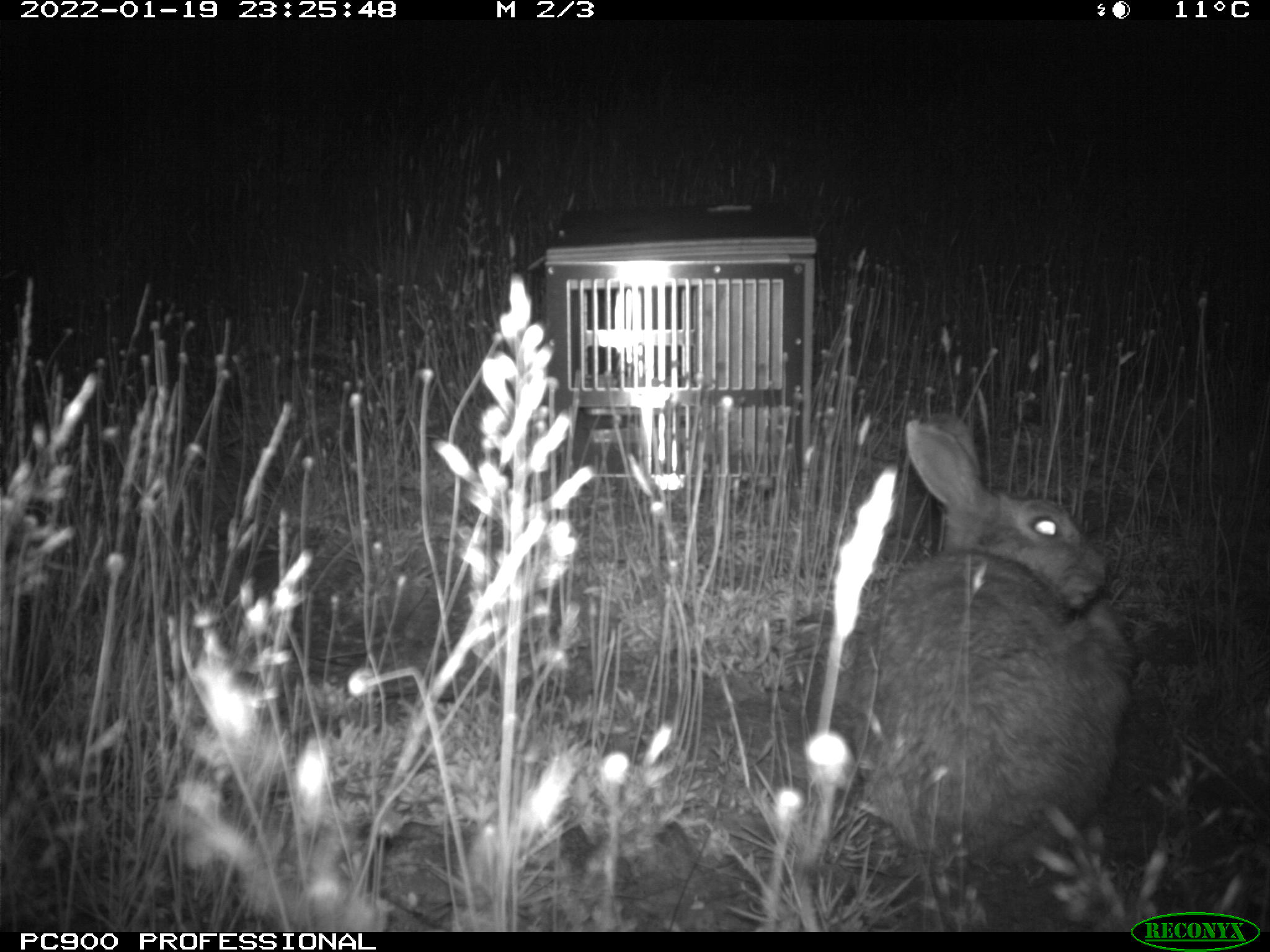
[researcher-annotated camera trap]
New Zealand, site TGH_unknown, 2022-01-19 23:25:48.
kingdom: Animalia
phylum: Chordata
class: Mammalia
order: Lagomorpha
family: Leporidae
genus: Oryctolagus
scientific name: Oryctolagus cuniculus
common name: european rabbit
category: rabbit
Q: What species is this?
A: Rabbit (european rabbit) (Oryctolagus cuniculus).